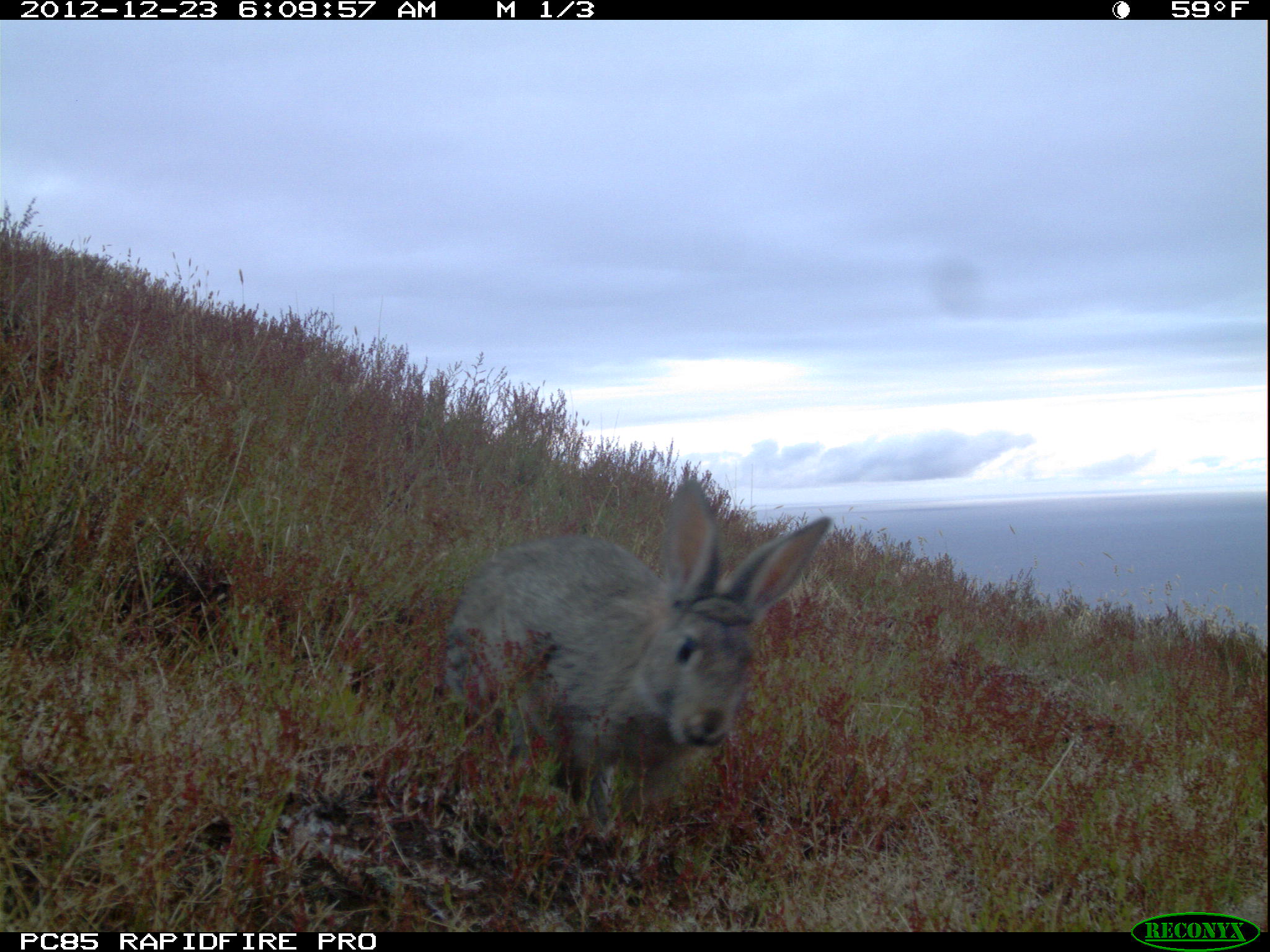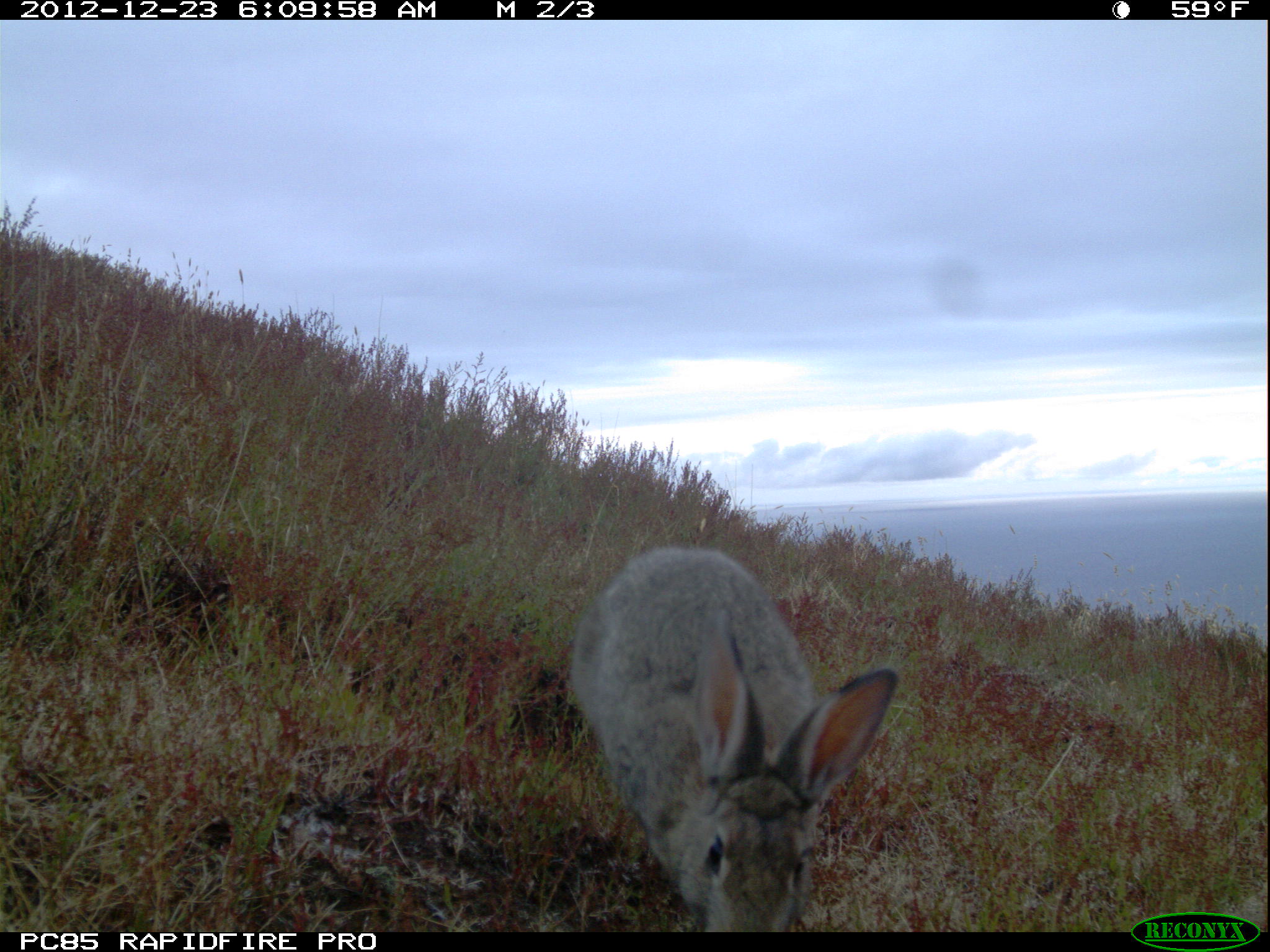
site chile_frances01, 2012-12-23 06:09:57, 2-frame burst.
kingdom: Animalia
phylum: Chordata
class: Mammalia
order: Lagomorpha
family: Leporidae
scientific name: Leporidae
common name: rabbits and hares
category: rabbit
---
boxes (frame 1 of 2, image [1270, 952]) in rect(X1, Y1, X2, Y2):
rabbit: rect(436, 480, 834, 846)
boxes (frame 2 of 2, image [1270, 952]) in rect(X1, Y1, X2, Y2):
rabbit: rect(564, 542, 904, 933)